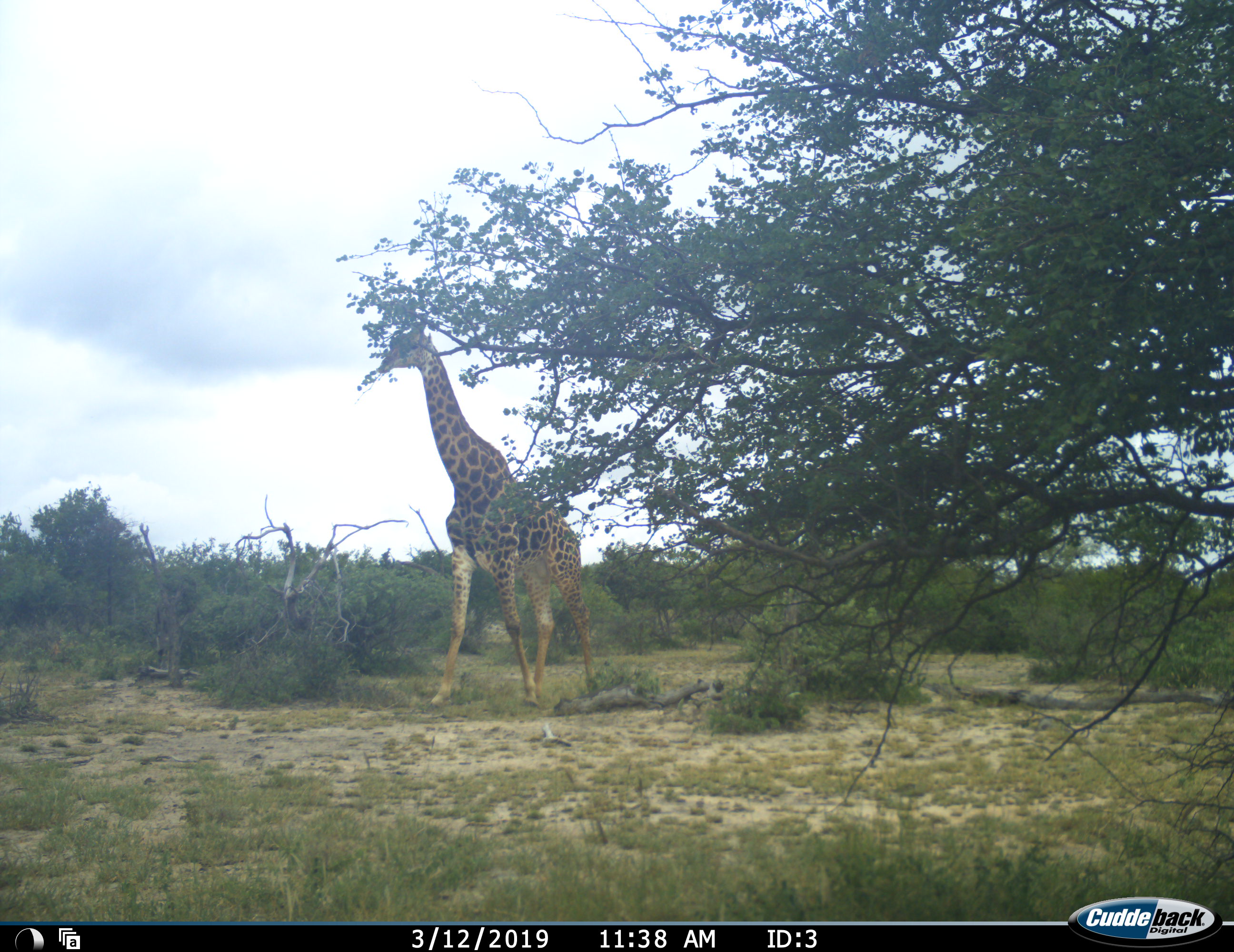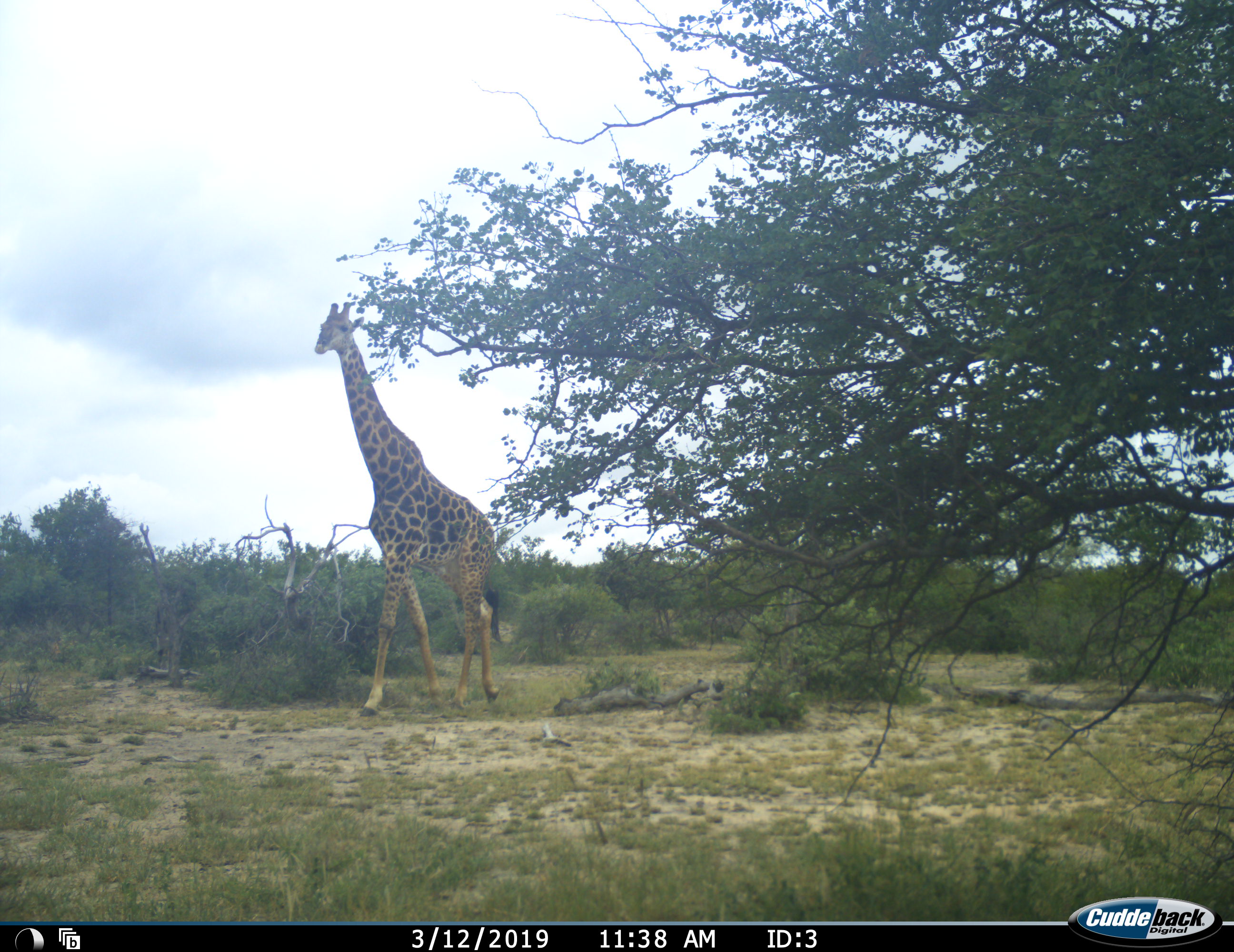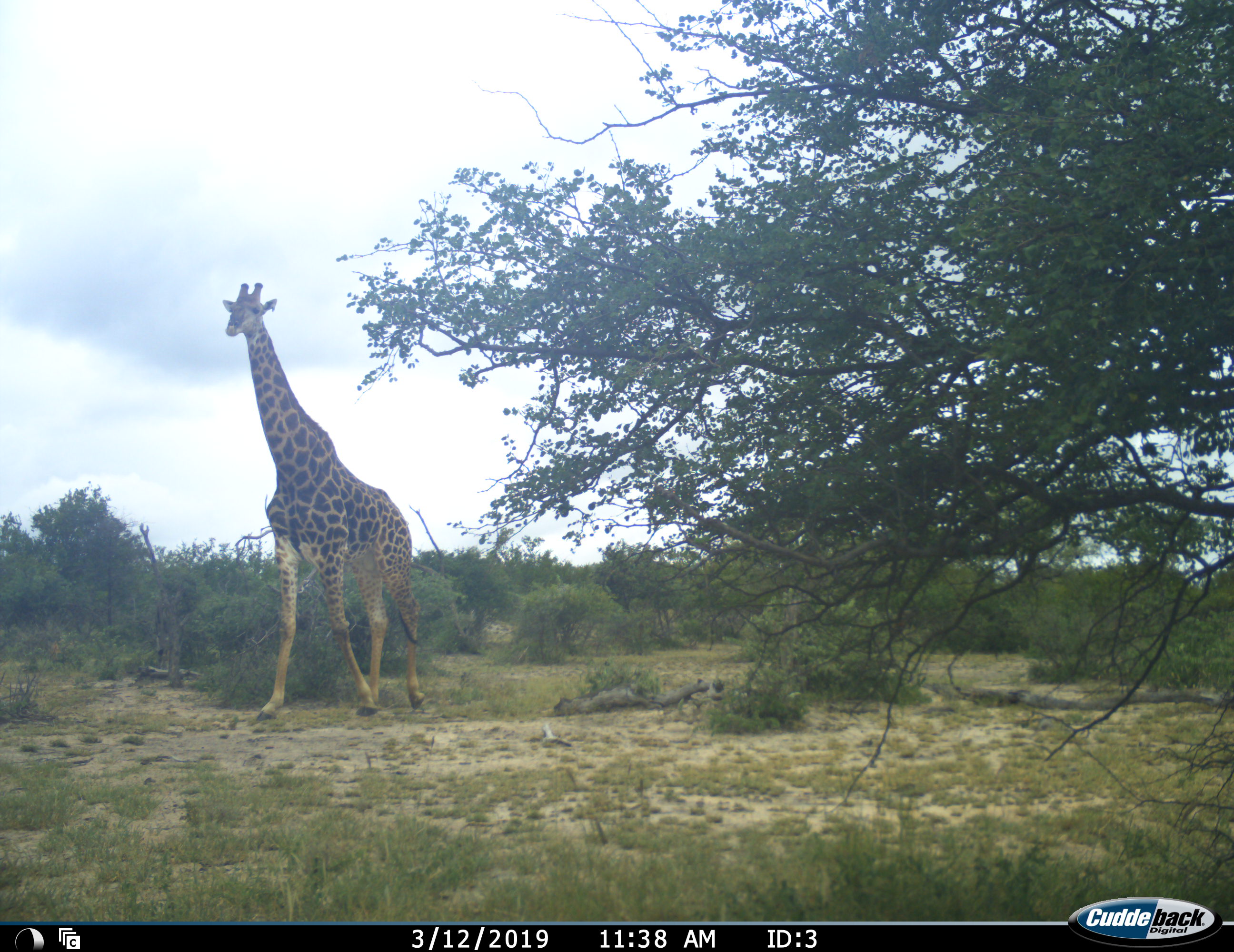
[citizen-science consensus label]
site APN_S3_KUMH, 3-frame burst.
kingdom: Animalia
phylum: Chordata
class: Mammalia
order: Artiodactyla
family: Giraffidae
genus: Giraffa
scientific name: Giraffa camelopardalis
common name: giraffe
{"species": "giraffe (Giraffa camelopardalis)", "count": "1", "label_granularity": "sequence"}